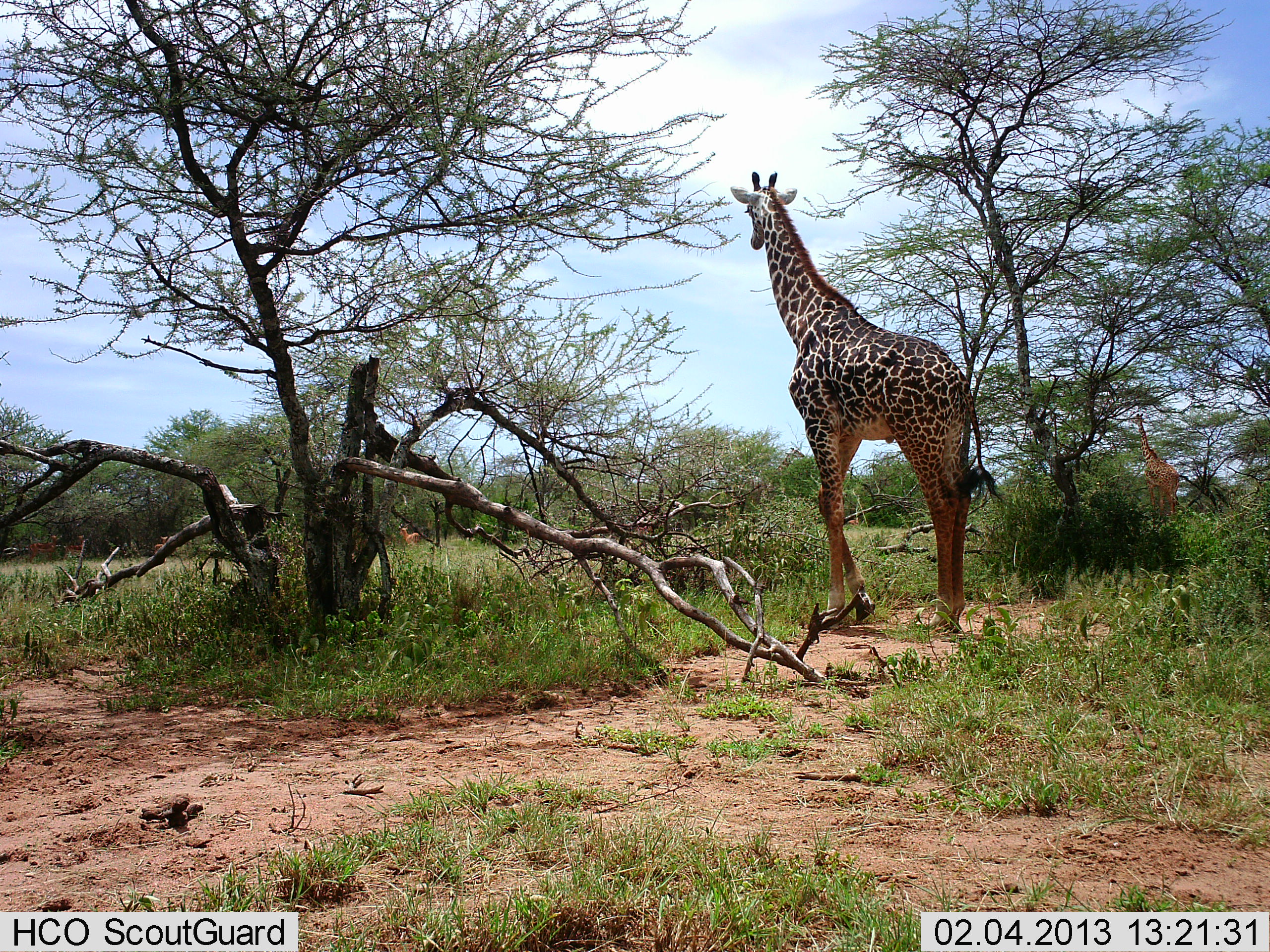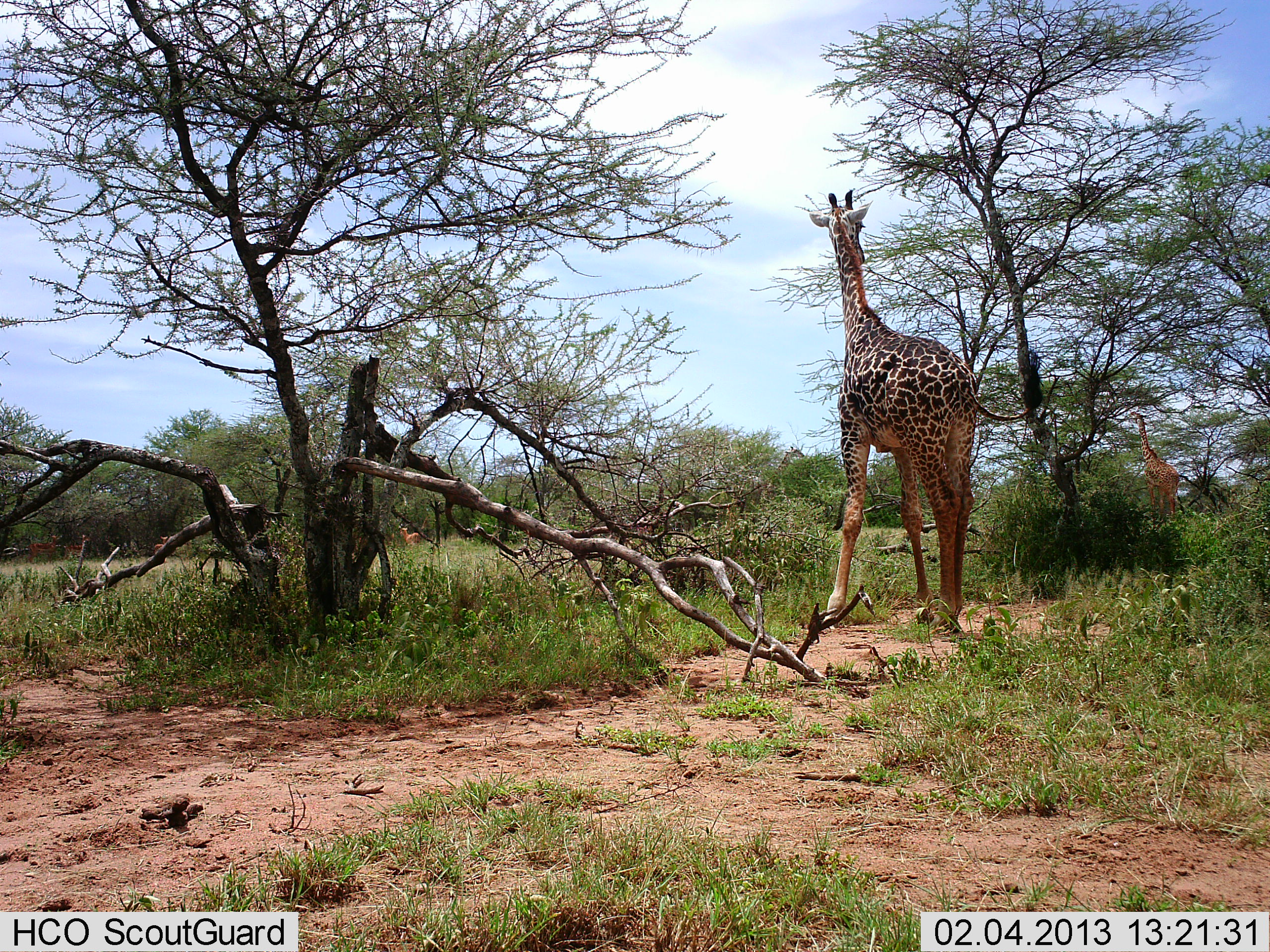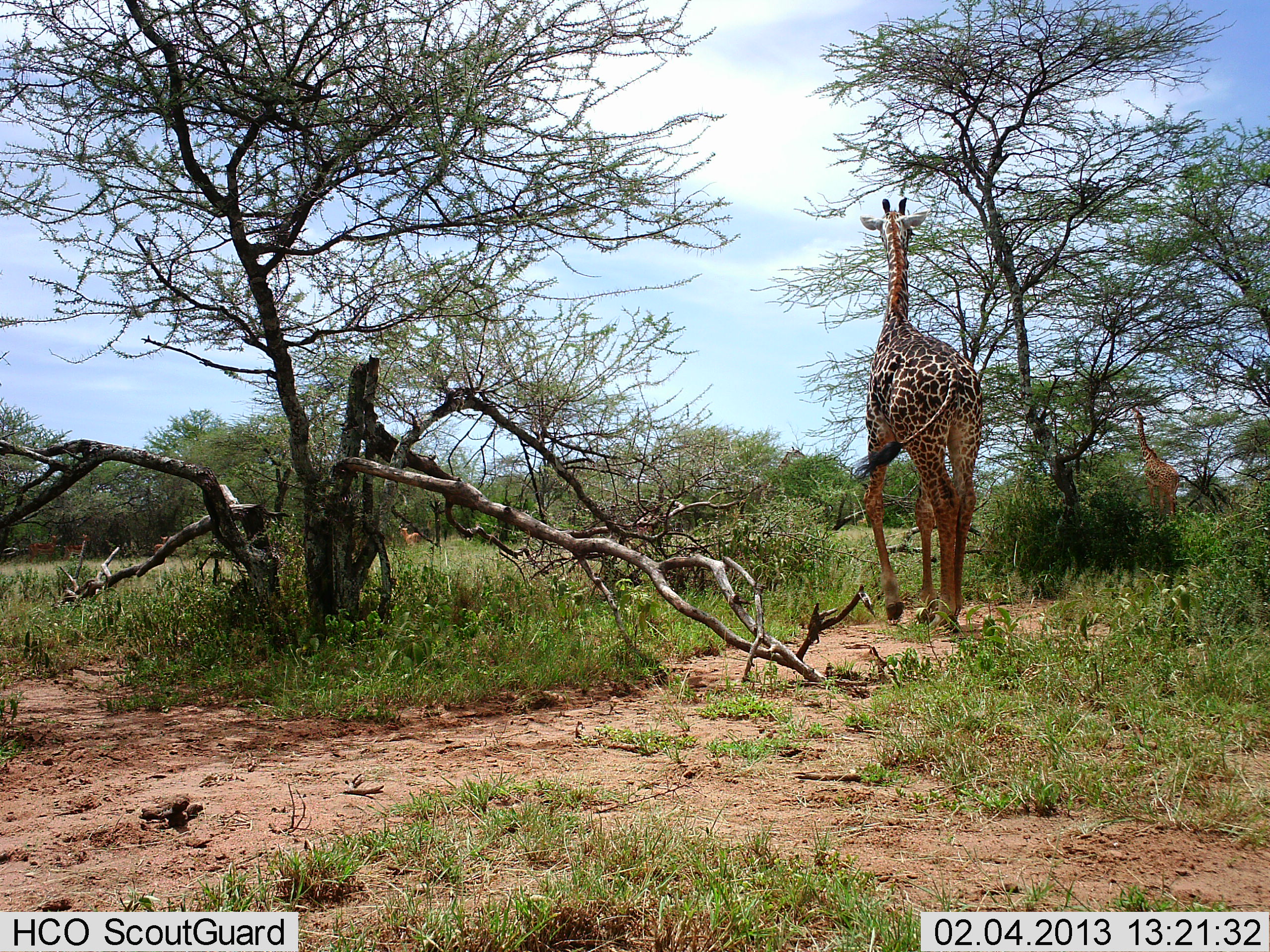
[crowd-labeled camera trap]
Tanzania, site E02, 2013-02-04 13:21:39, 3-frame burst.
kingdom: Animalia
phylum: Chordata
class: Mammalia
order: Artiodactyla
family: Giraffidae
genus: Giraffa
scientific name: Giraffa camelopardalis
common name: giraffe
Giraffe (Giraffa camelopardalis), count 2. Behavior (volunteer vote fractions): standing 59%, resting 0%, moving 41%, interacting 0%. Young present (vote fraction): 4%. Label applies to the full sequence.